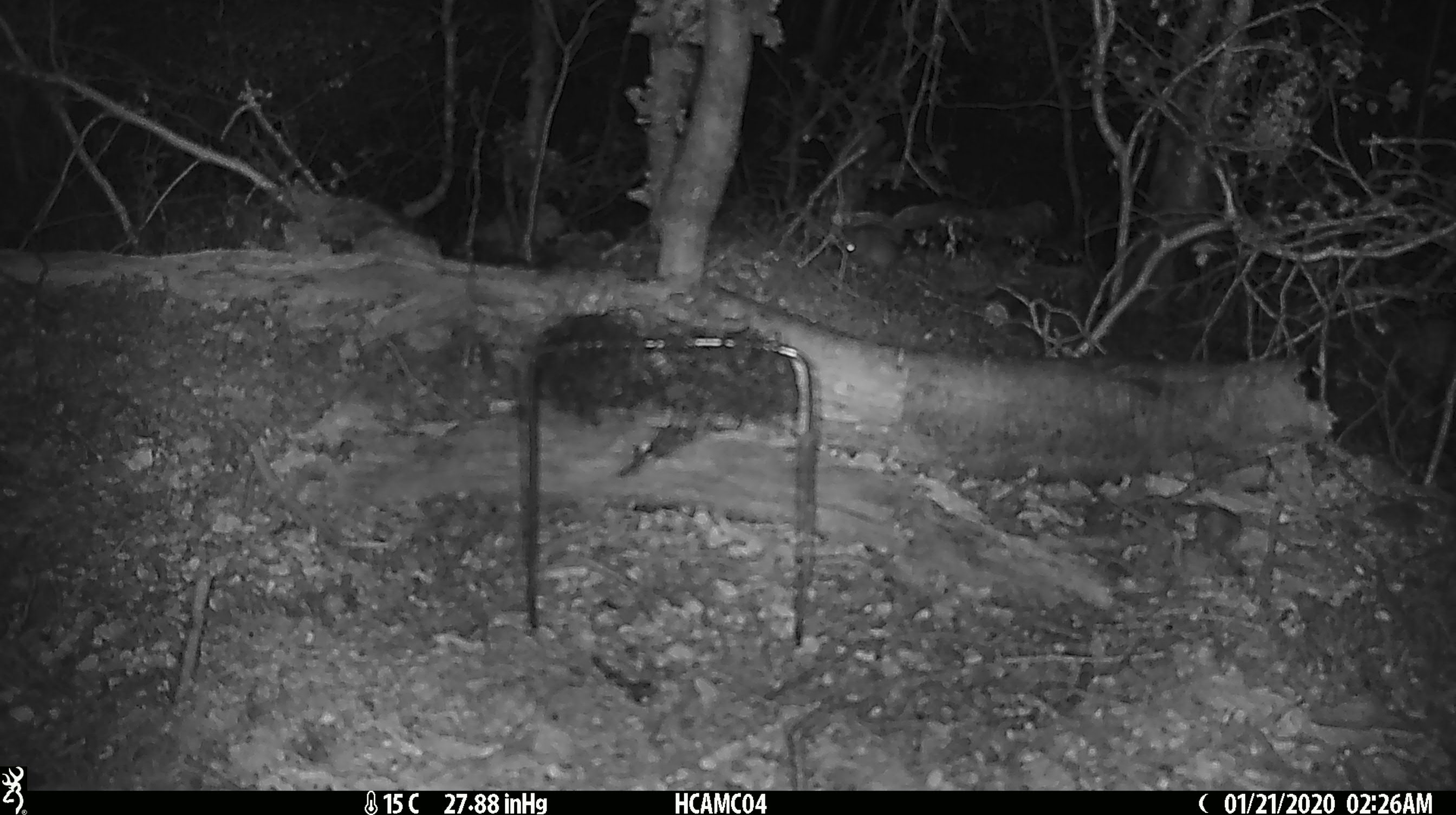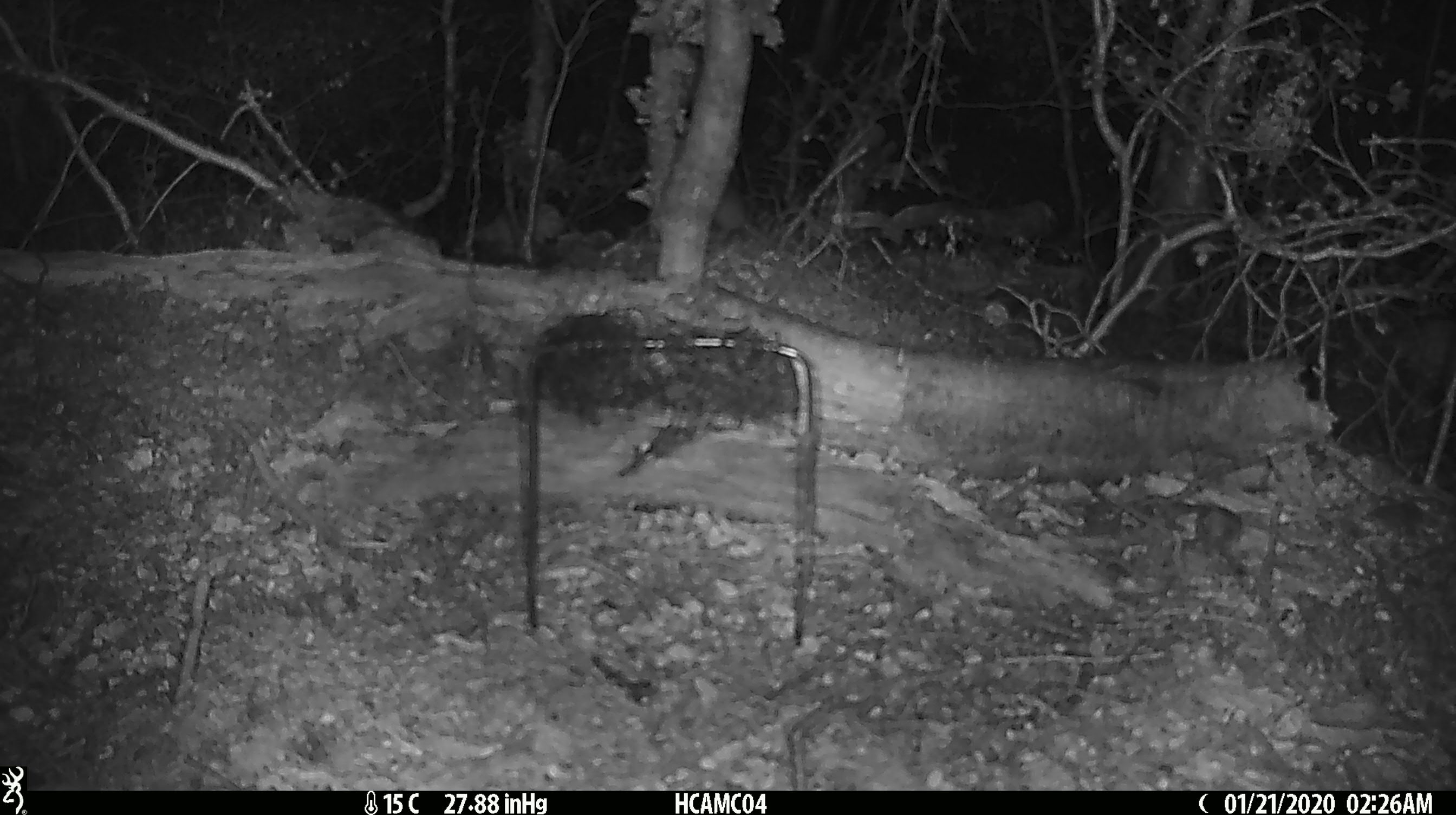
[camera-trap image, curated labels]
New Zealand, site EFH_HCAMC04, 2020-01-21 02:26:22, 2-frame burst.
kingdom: Animalia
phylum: Chordata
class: Mammalia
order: Rodentia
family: Muridae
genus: Mus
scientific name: Mus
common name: mouse